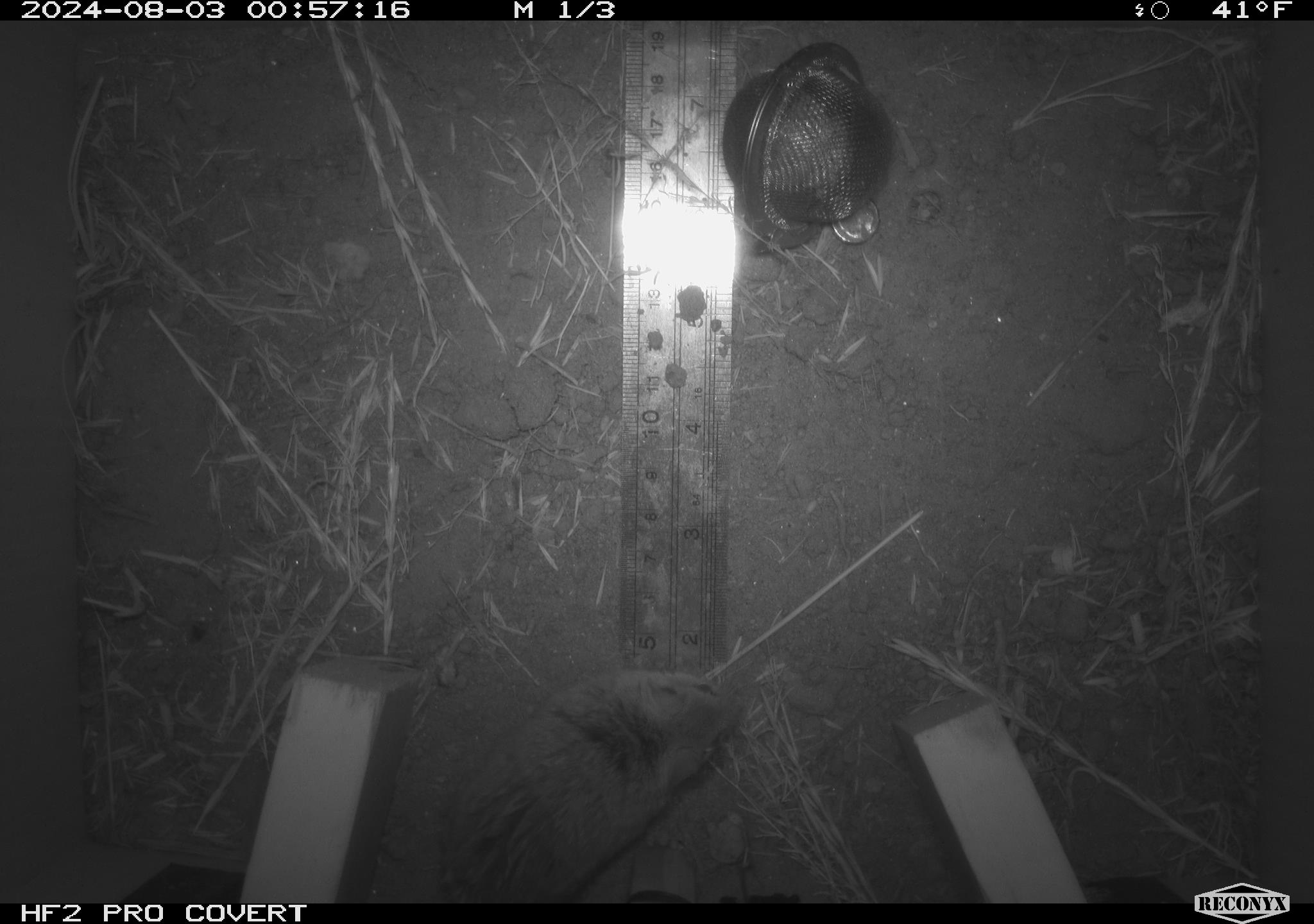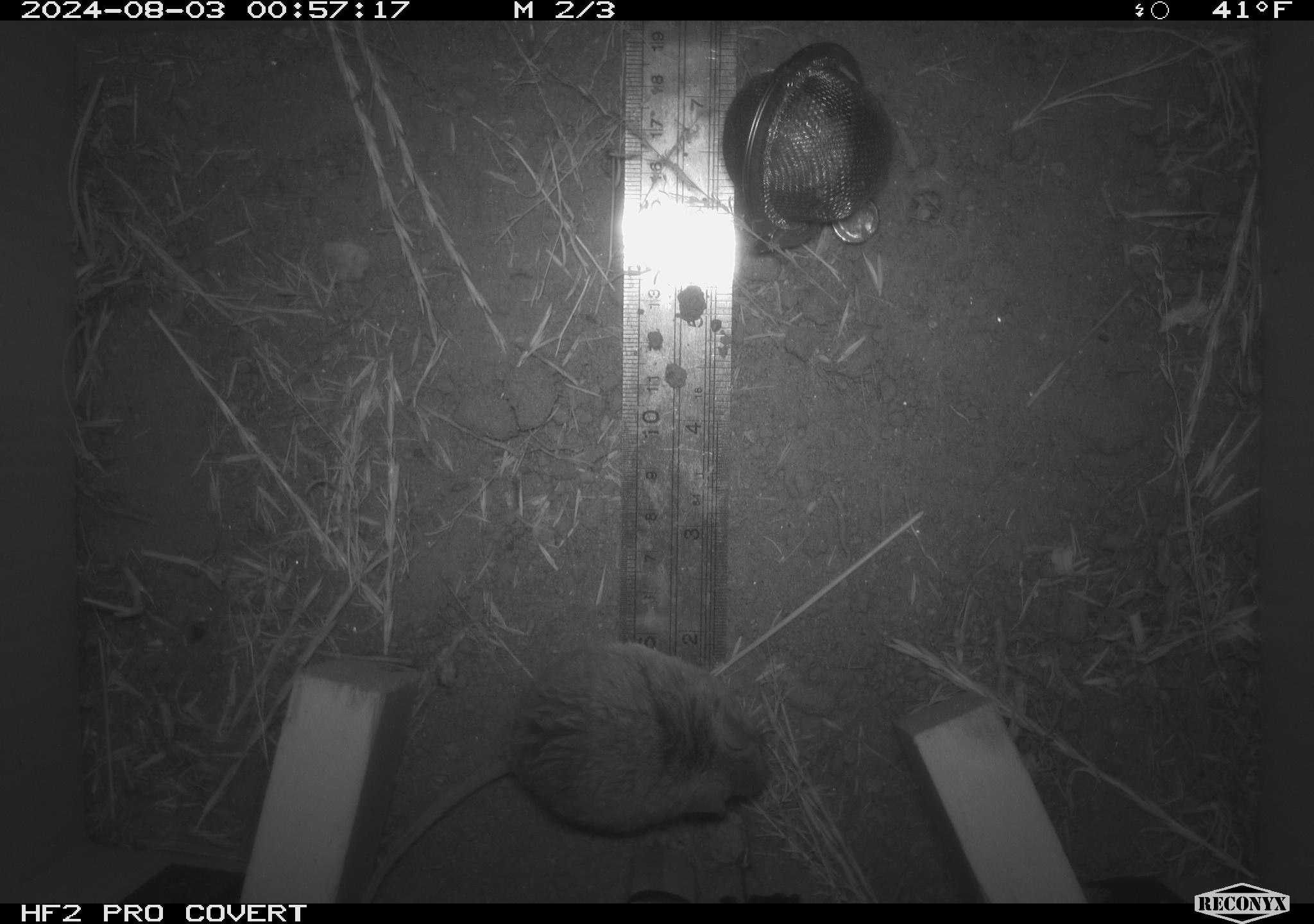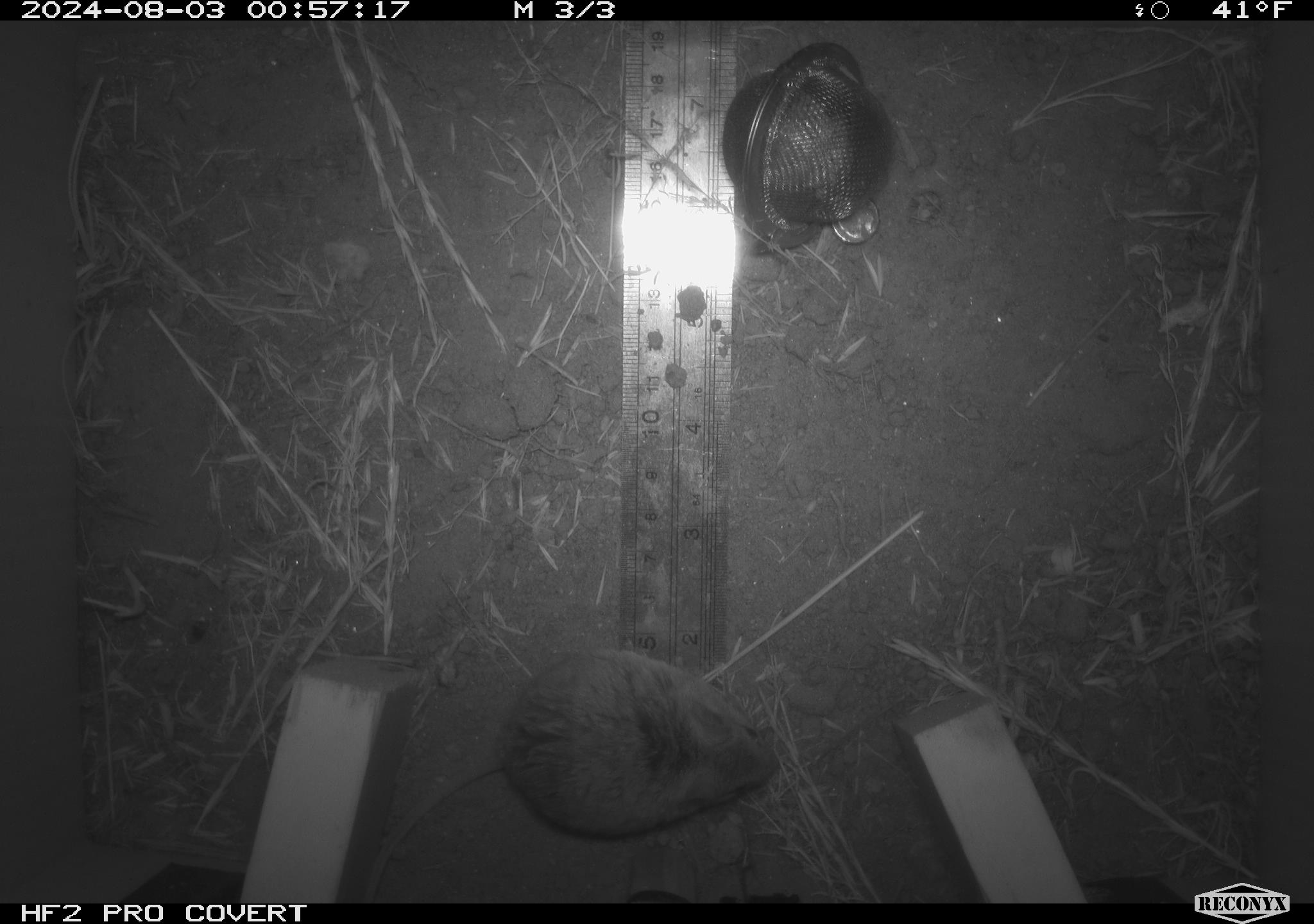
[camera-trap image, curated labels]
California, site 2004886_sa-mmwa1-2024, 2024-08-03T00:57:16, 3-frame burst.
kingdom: Animalia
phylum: Chordata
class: Mammalia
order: Rodentia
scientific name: Rodentia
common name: mouse species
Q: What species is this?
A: Mouse species (Rodentia).